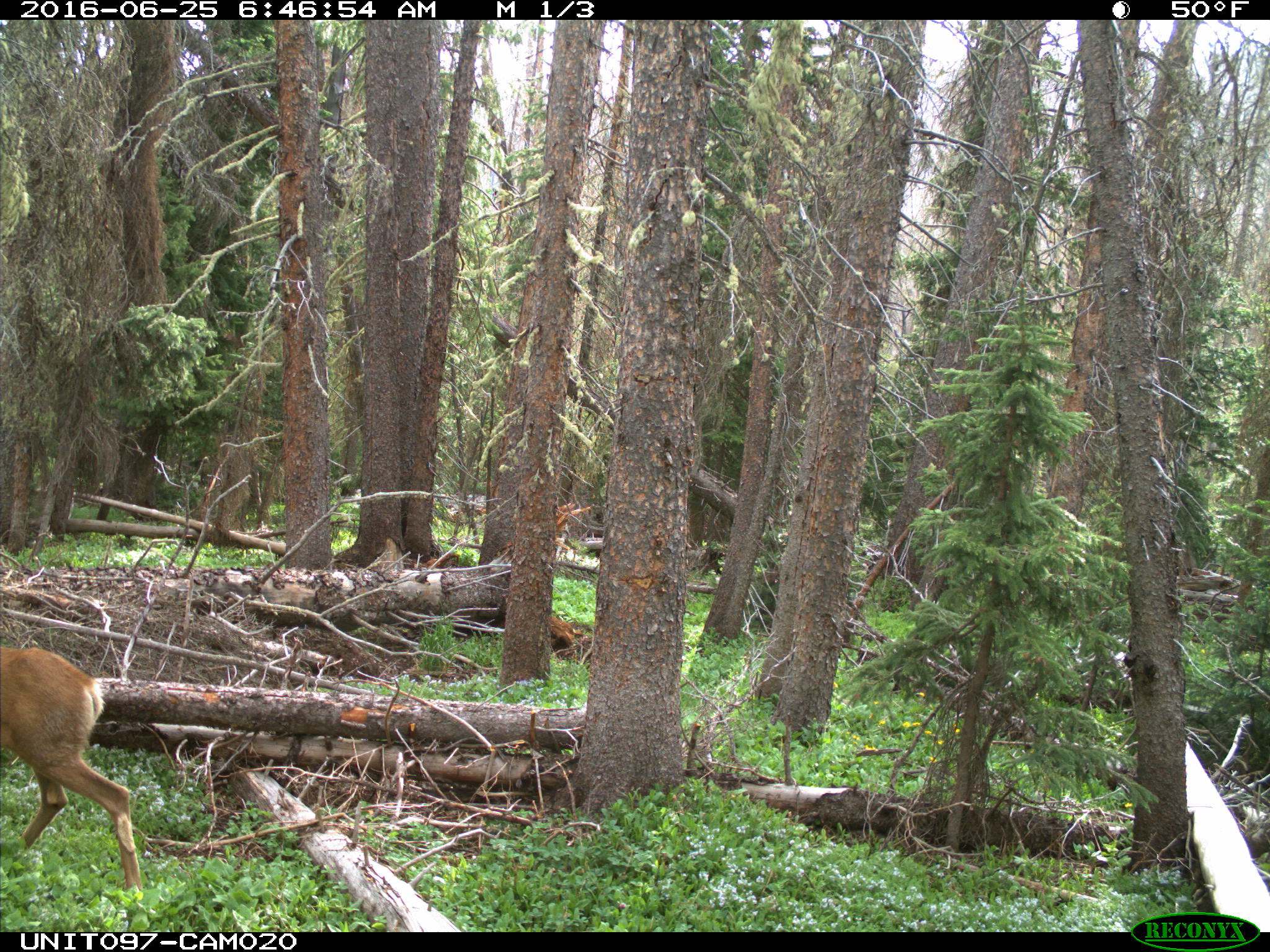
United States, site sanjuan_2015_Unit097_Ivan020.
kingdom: Animalia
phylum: Chordata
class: Mammalia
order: Artiodactyla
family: Cervidae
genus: Odocoileus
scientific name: Odocoileus hemionus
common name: mule deer